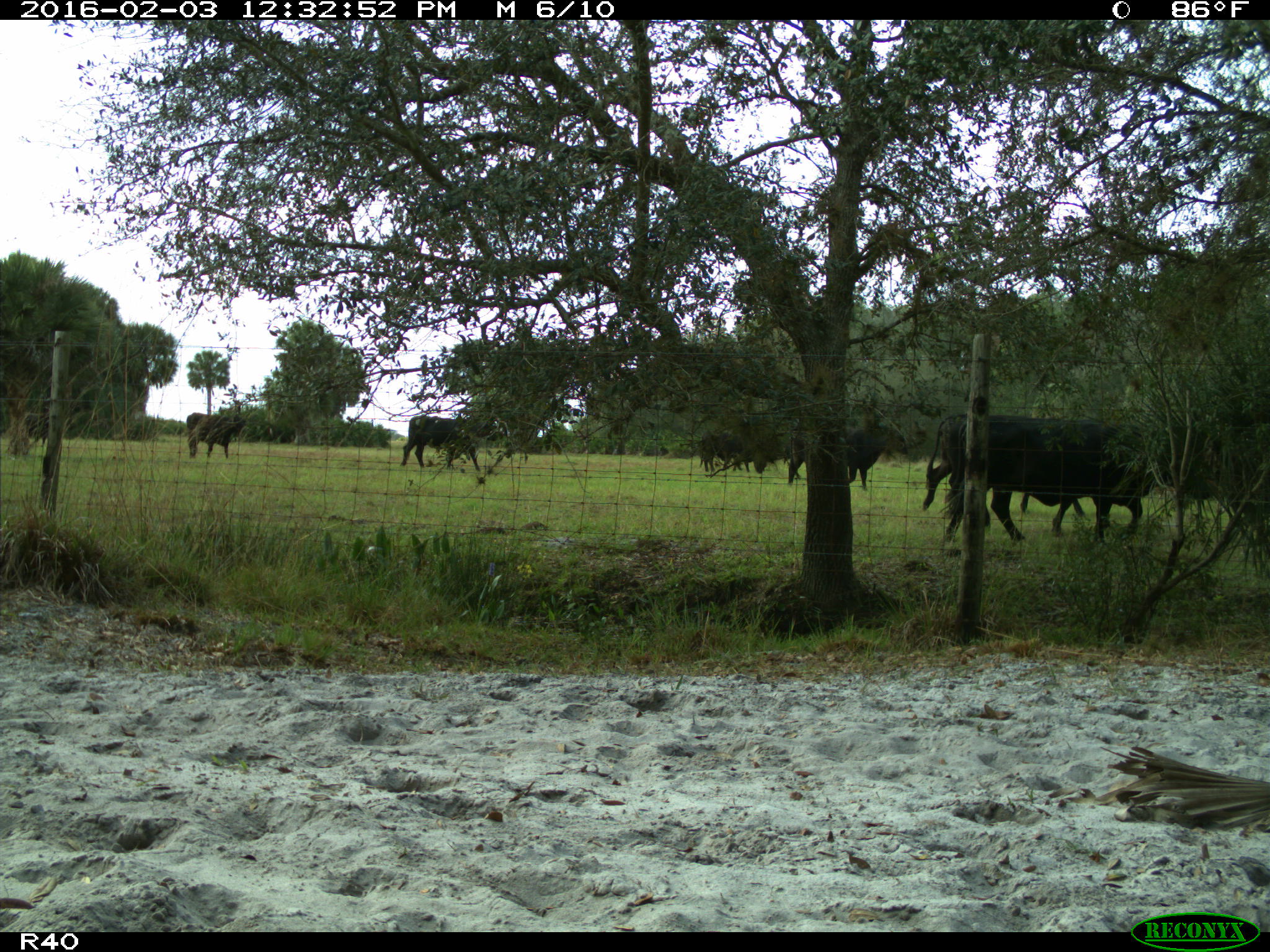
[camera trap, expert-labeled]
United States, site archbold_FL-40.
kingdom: Animalia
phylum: Chordata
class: Mammalia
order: Artiodactyla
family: Bovidae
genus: Bos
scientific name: Bos taurus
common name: domestic cow